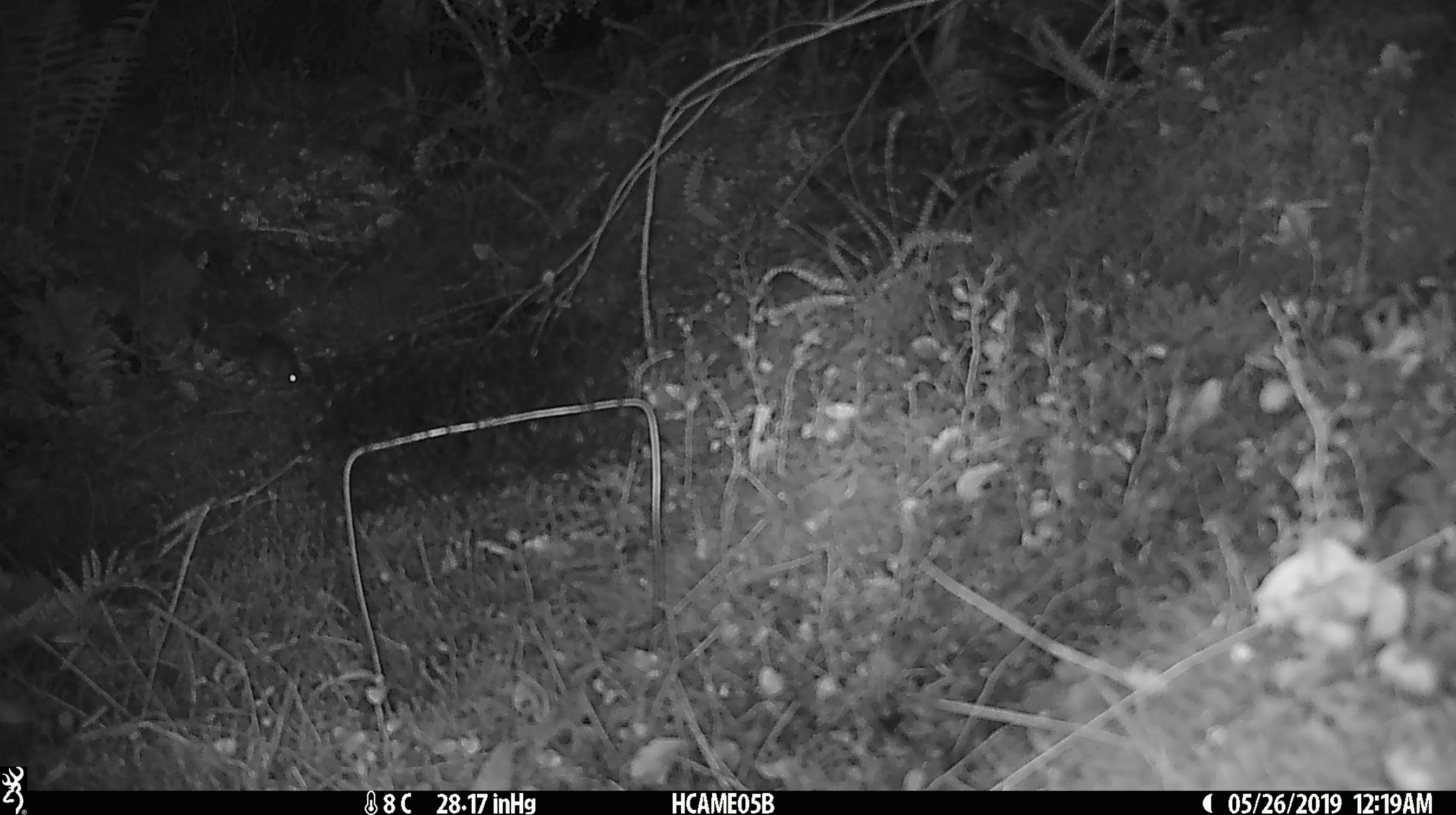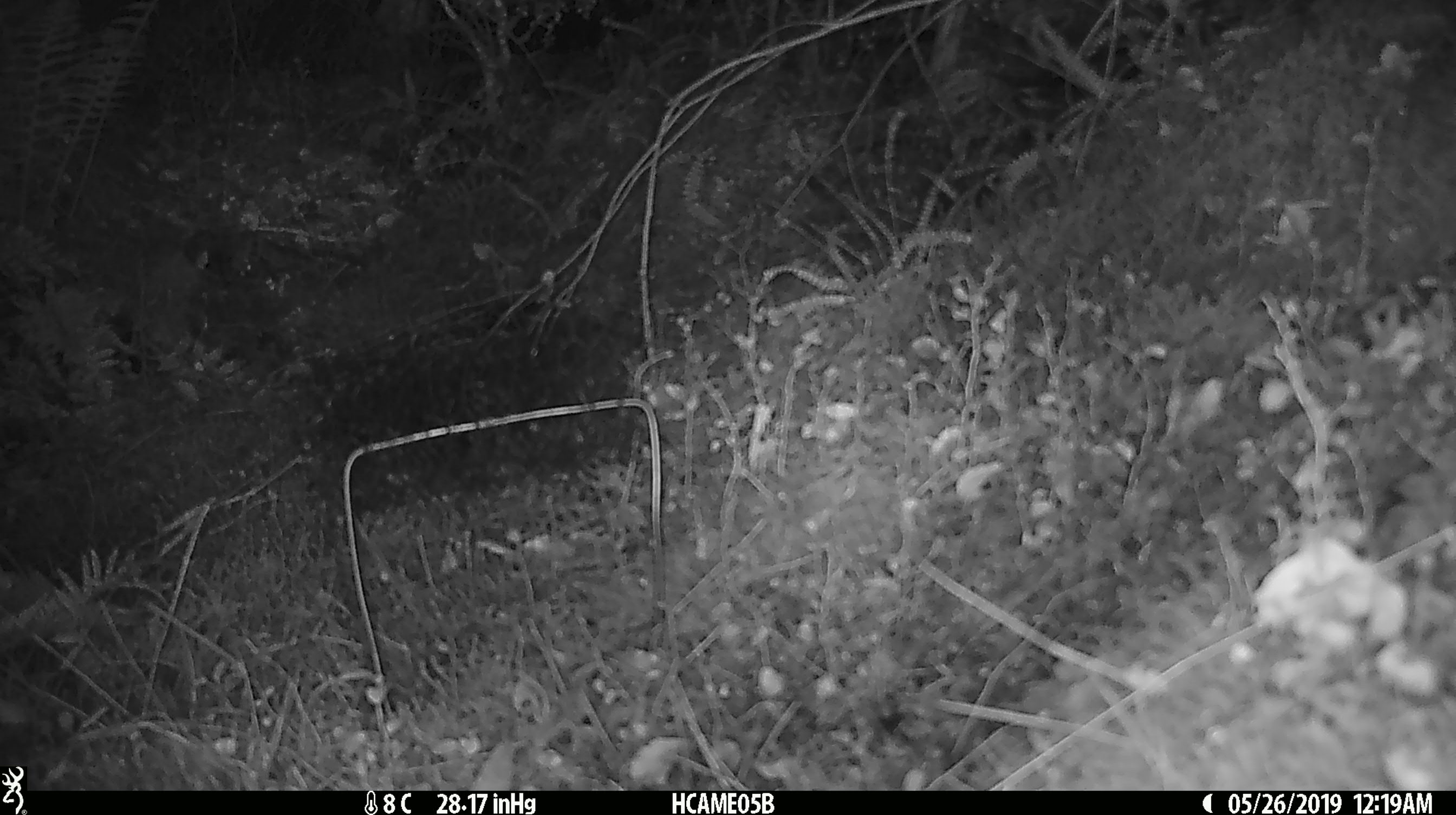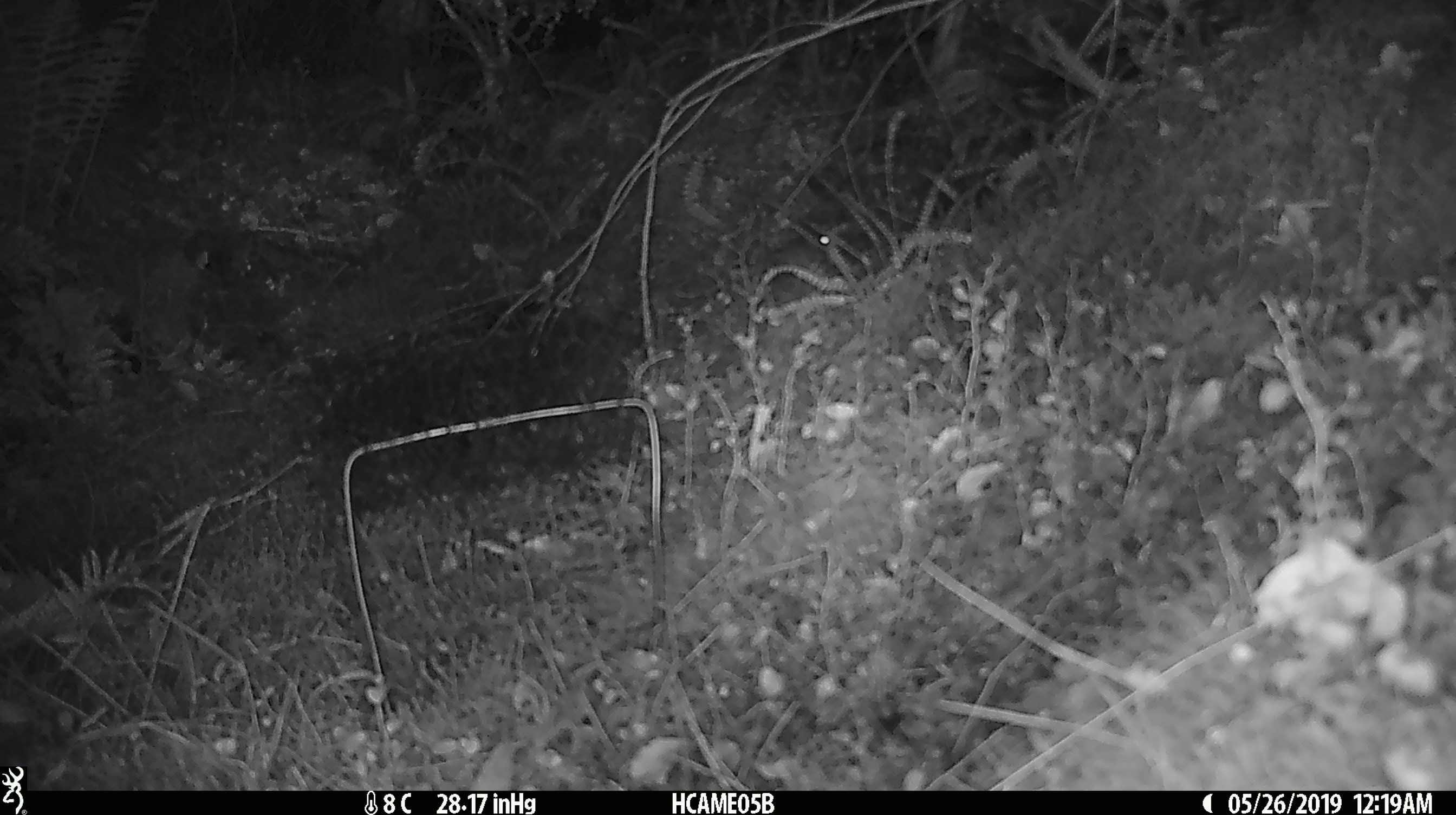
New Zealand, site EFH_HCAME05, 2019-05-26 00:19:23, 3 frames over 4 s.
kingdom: Animalia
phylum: Chordata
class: Mammalia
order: Rodentia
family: Muridae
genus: Mus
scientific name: Mus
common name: mouse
Mouse (Mus).